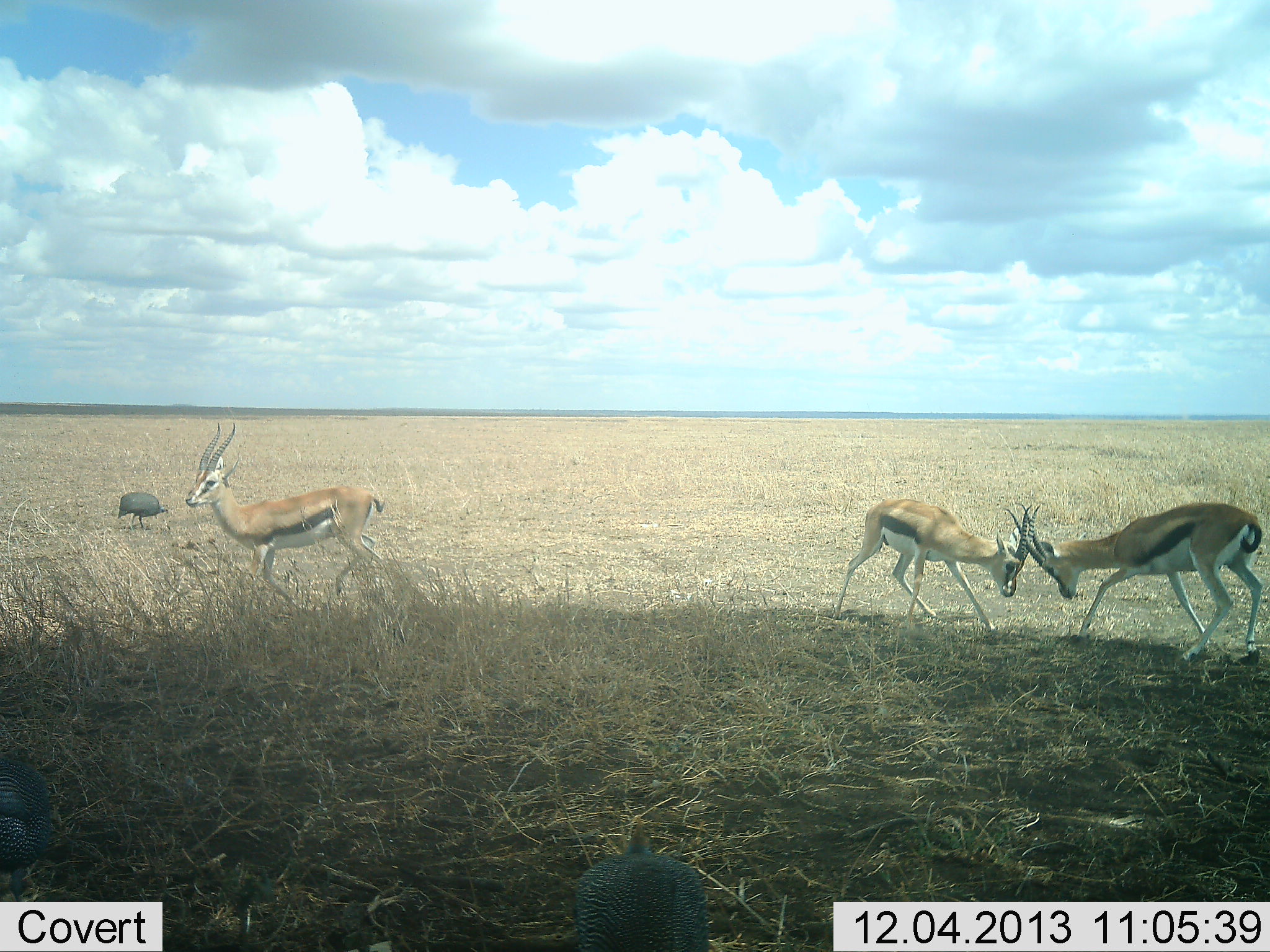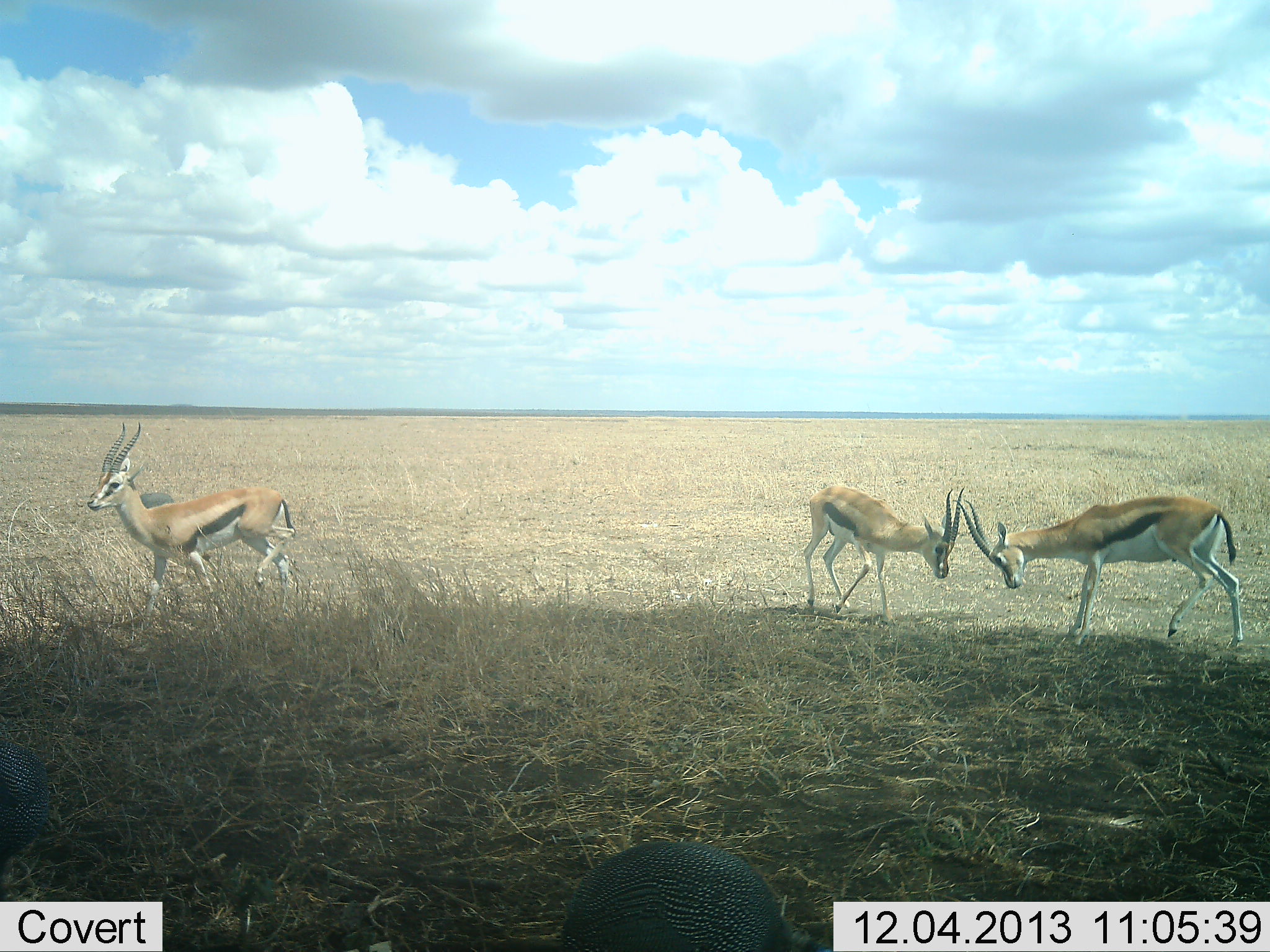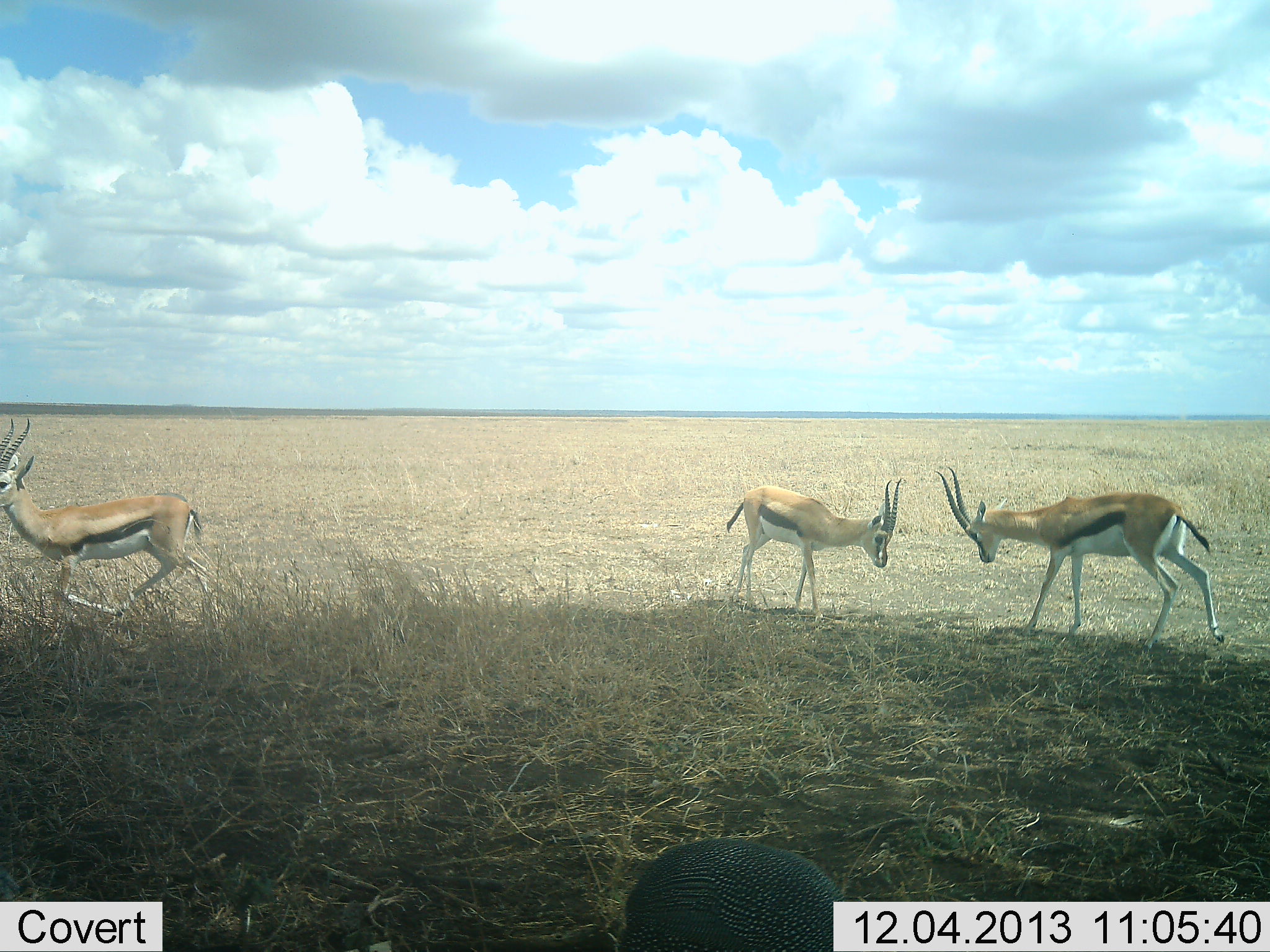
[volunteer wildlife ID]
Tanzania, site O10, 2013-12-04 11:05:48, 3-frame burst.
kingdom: Animalia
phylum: Chordata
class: Mammalia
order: Artiodactyla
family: Bovidae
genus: Eudorcas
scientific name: Eudorcas thomsonii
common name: thomson's gazelle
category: gazellethomsons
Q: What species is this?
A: Gazellethomsons (thomson's gazelle) (Eudorcas thomsonii).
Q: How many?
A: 3.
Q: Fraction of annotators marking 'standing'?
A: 19%.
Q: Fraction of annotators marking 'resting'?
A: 0%.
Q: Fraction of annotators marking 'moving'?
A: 81%.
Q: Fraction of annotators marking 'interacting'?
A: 94%.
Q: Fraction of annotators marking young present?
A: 0%.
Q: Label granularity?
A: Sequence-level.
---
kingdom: Animalia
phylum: Chordata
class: Aves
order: Galliformes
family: Numididae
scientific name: Numididae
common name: guinea fowl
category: guineafowl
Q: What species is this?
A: Guineafowl (guinea fowl) (Numididae).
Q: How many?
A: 3.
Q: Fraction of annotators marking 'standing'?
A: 50%.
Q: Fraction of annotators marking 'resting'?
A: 0%.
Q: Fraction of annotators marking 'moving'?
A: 30%.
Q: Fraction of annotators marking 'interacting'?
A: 0%.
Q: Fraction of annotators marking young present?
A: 0%.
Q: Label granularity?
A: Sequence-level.